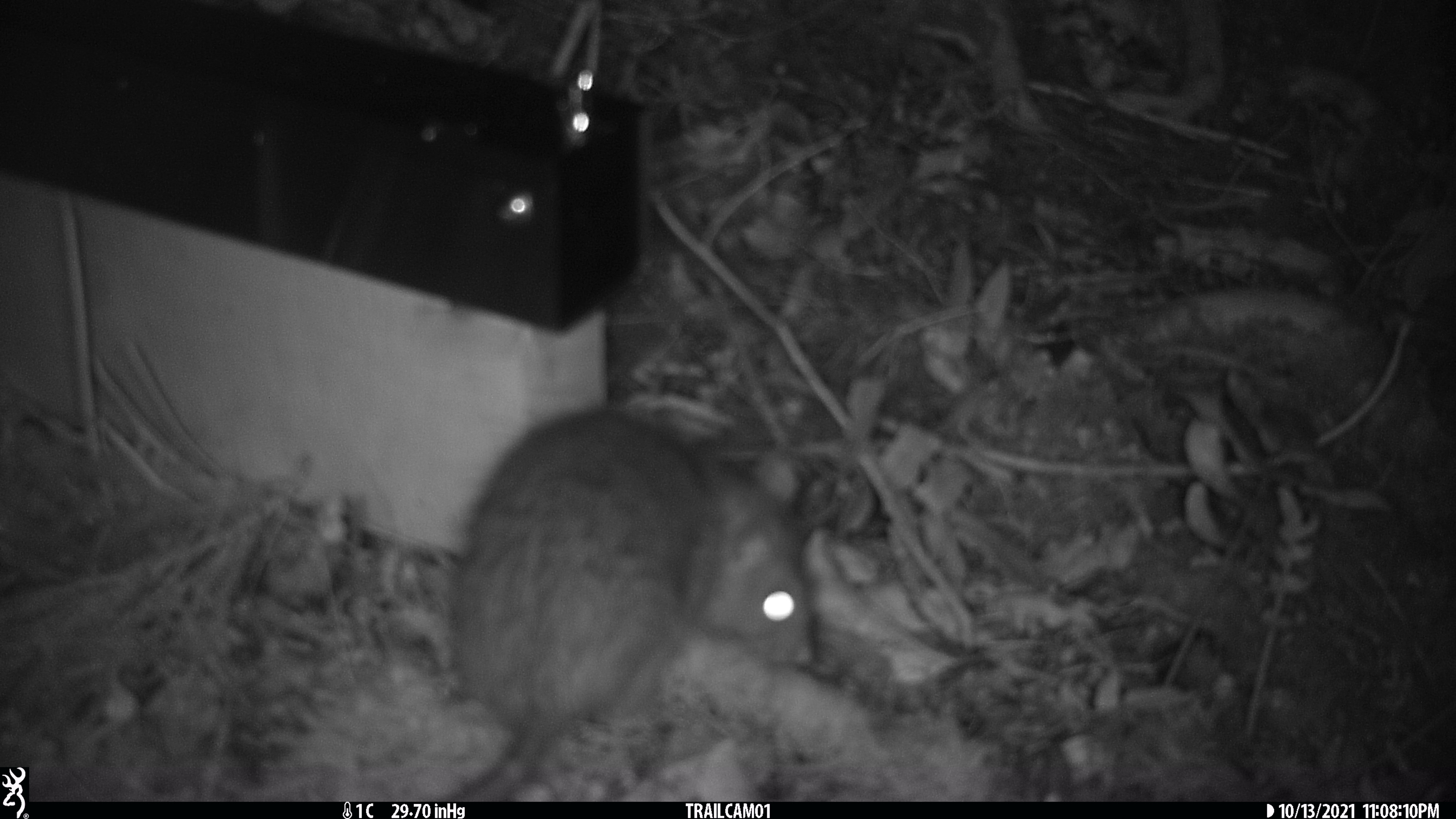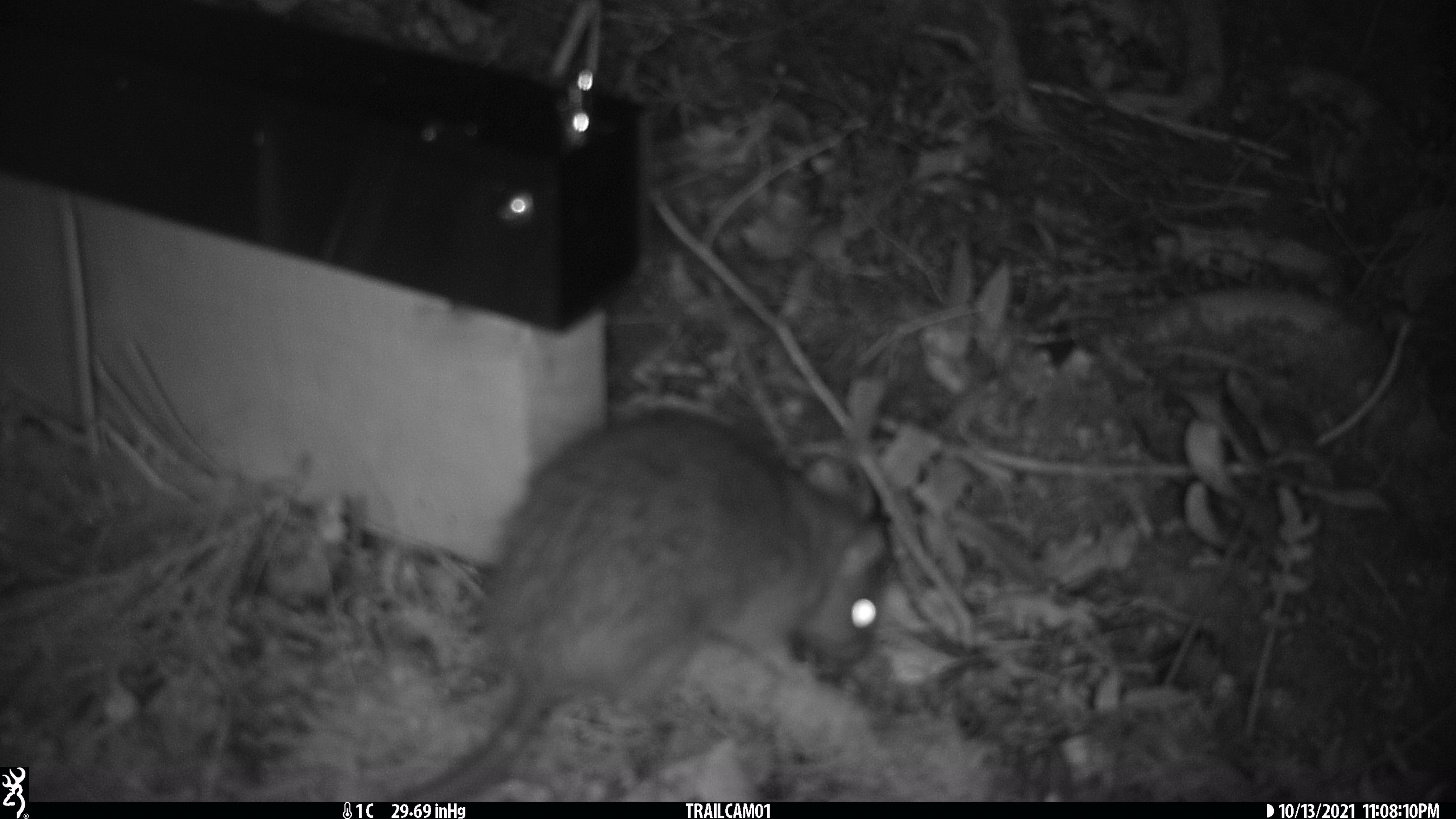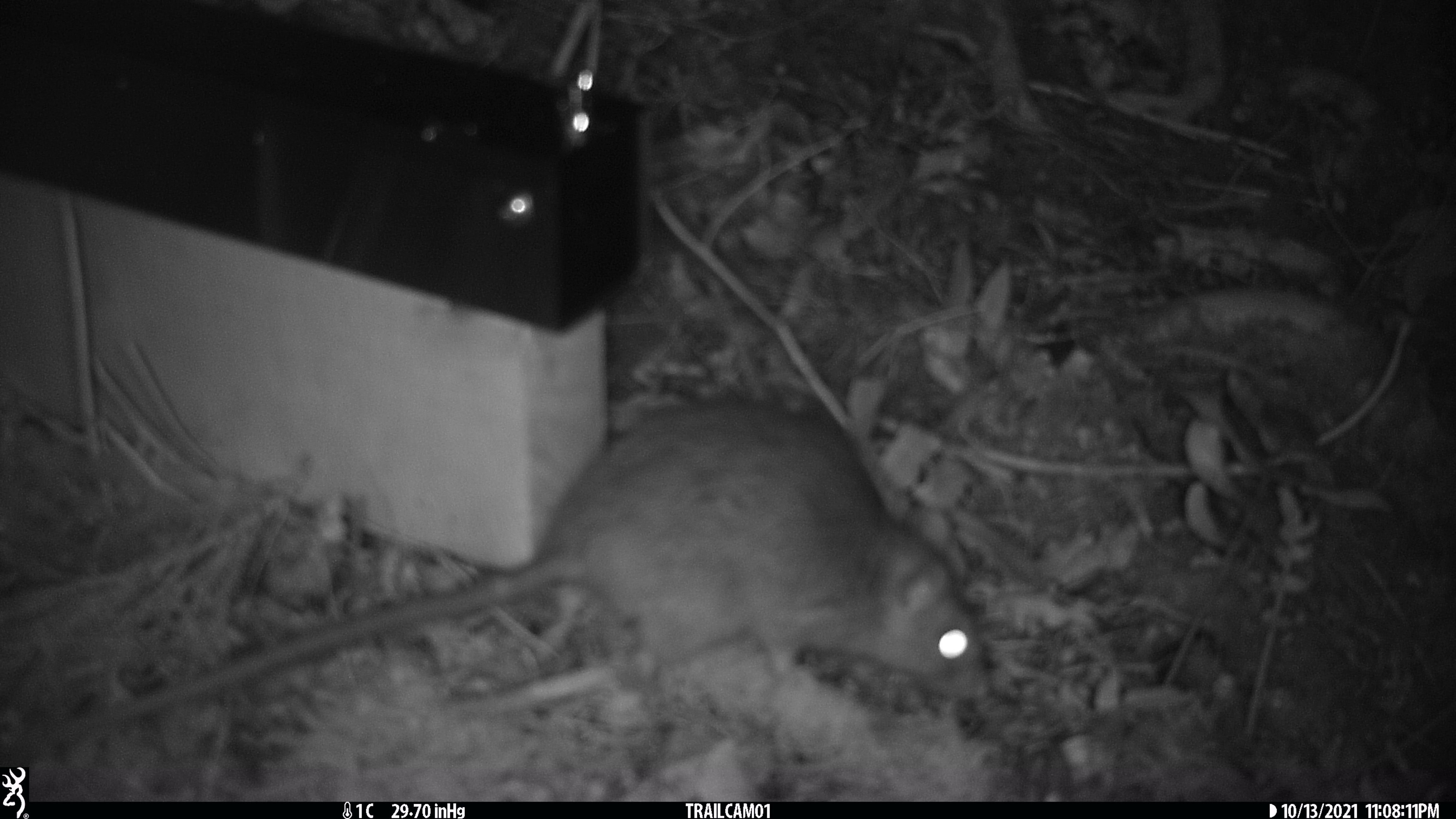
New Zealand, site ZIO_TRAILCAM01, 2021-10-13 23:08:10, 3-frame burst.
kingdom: Animalia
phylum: Chordata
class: Mammalia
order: Rodentia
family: Muridae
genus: Rattus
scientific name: Rattus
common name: rat